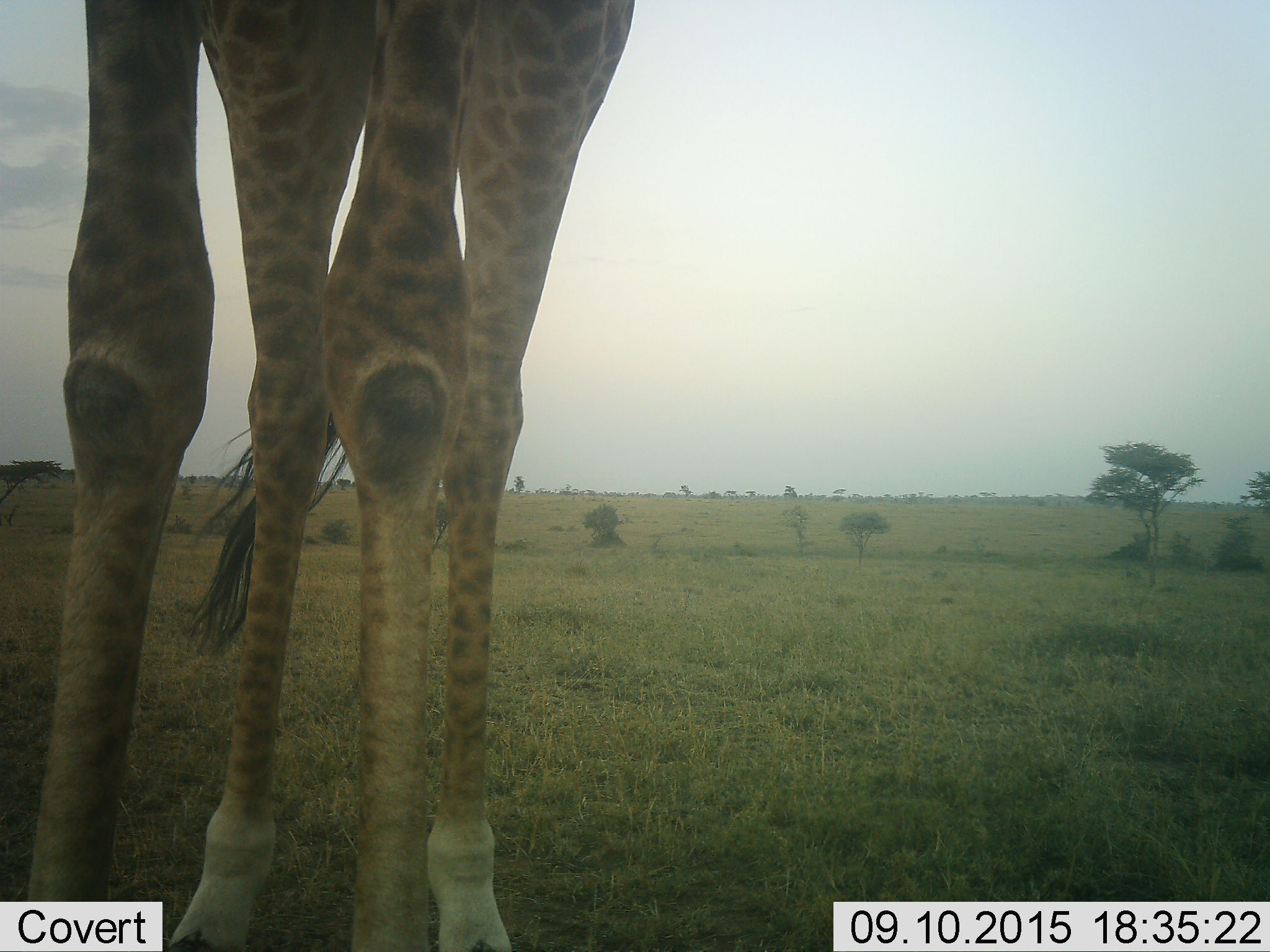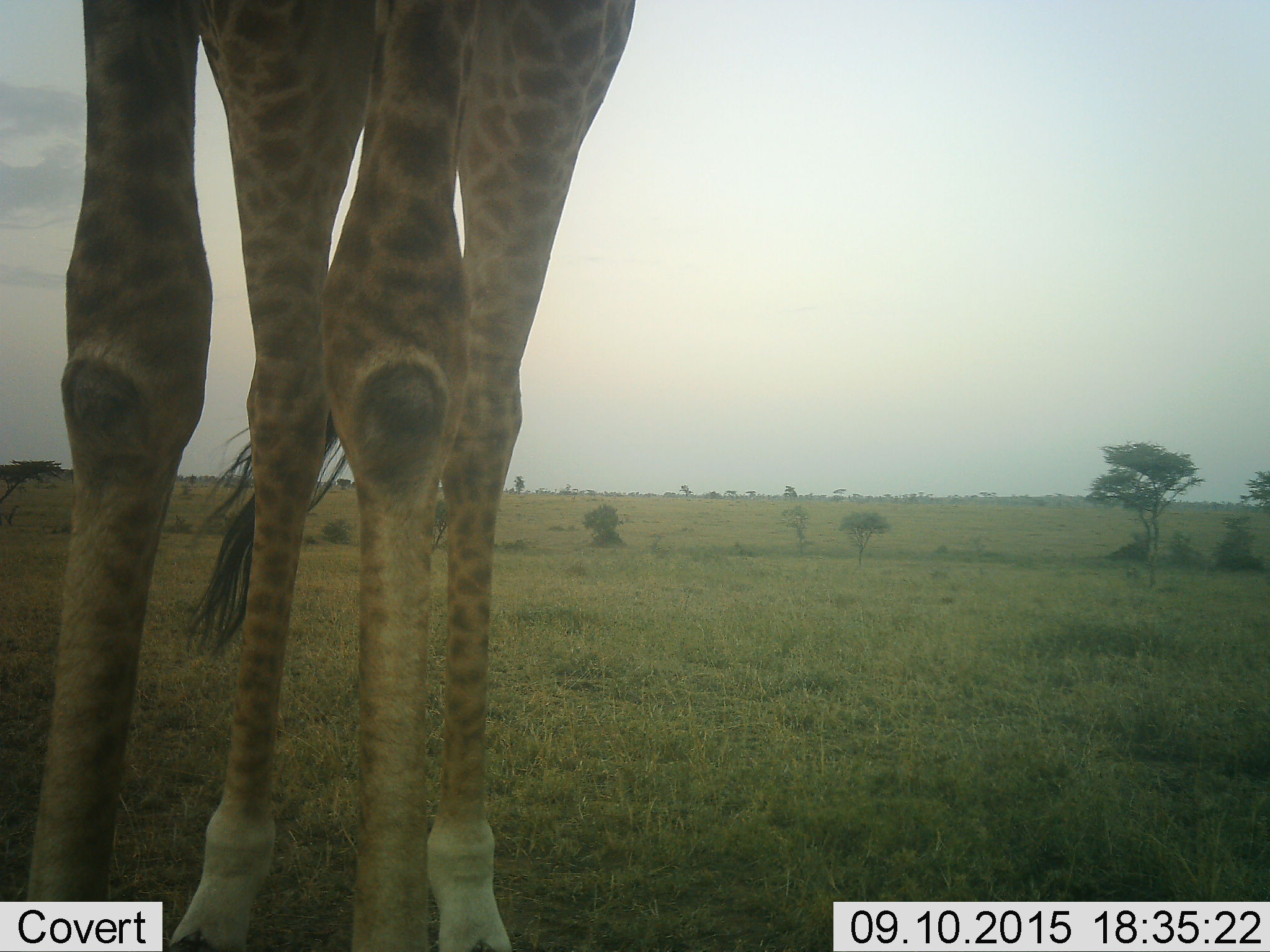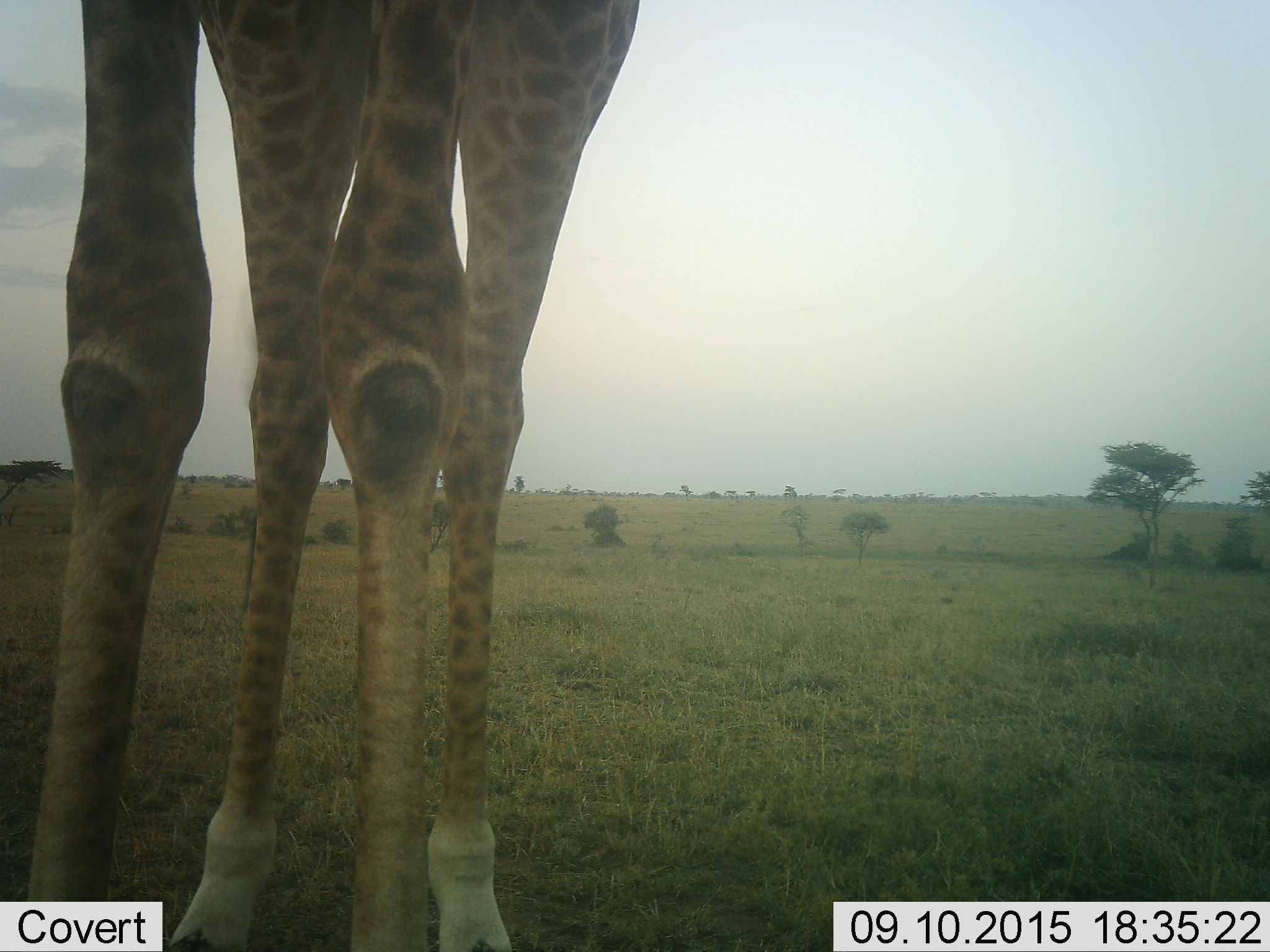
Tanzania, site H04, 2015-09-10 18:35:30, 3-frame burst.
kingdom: Animalia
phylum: Chordata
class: Mammalia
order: Artiodactyla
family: Giraffidae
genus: Giraffa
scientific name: Giraffa camelopardalis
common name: giraffe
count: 1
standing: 100%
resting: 0%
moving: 0%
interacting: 0%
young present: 0%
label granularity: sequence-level